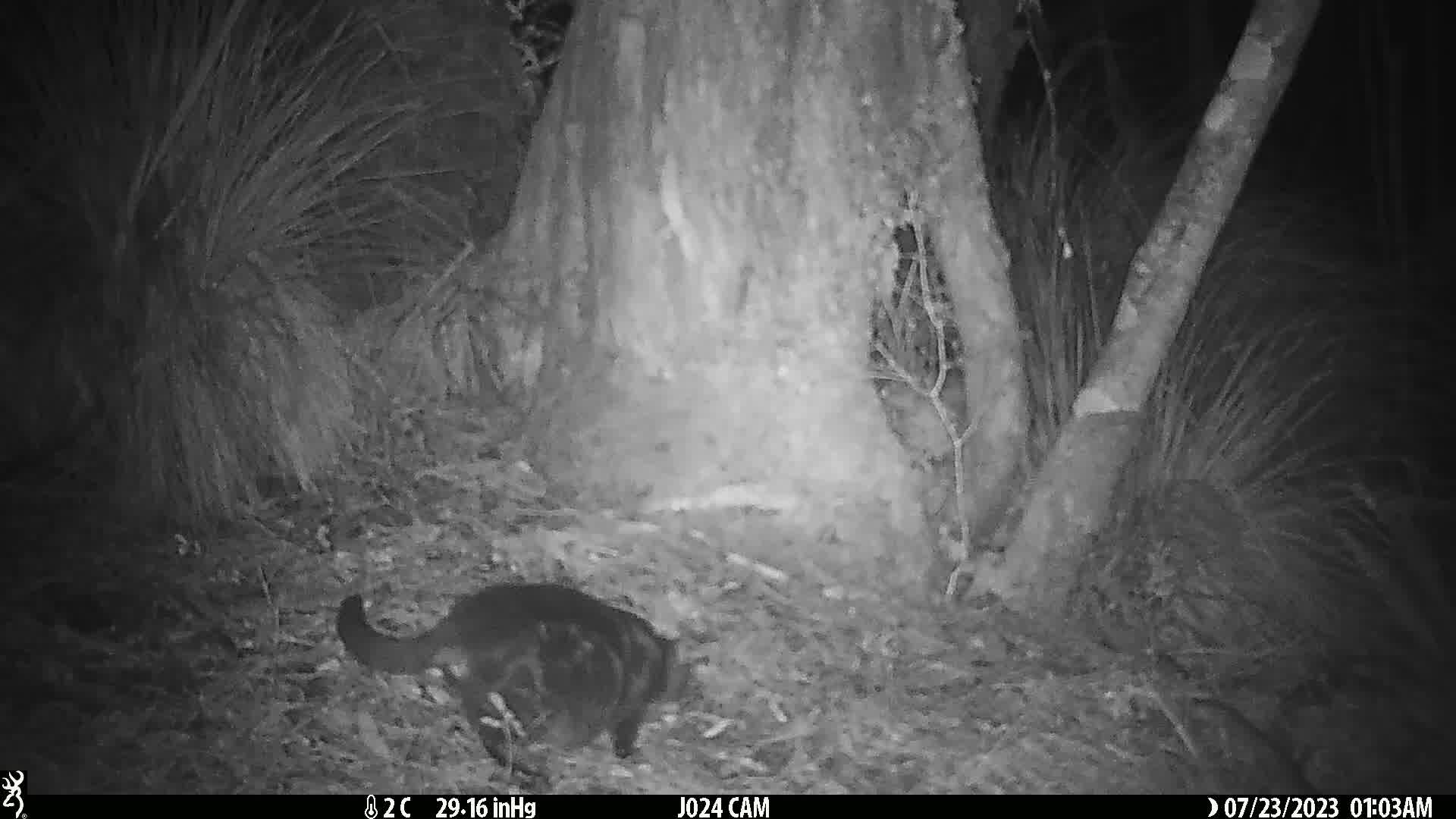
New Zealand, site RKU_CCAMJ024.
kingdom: Animalia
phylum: Chordata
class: Mammalia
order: Carnivora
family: Felidae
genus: Felis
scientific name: Felis catus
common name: domestic cat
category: cat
Cat (domestic cat) (Felis catus).